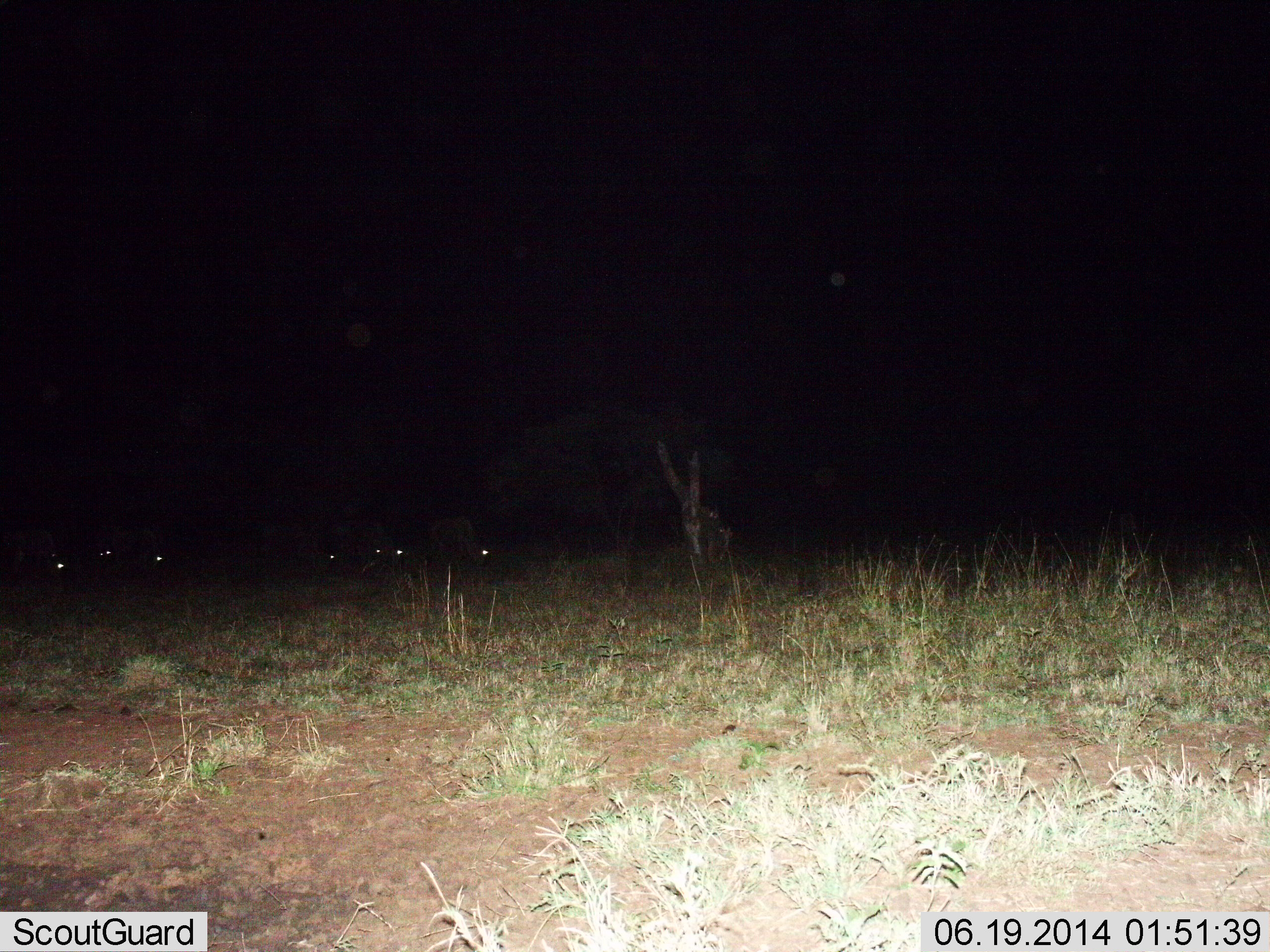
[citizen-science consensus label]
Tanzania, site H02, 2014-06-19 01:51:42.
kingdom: Animalia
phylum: Chordata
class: Mammalia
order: Artiodactyla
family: Bovidae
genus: Connochaetes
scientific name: Connochaetes taurinus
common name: blue wildebeest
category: wildebeest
Wildebeest (blue wildebeest) (Connochaetes taurinus), count 7. Behavior (volunteer vote fractions): standing 33%, resting 0%, moving 22%, interacting 0%. Young present (vote fraction): 0%. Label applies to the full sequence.